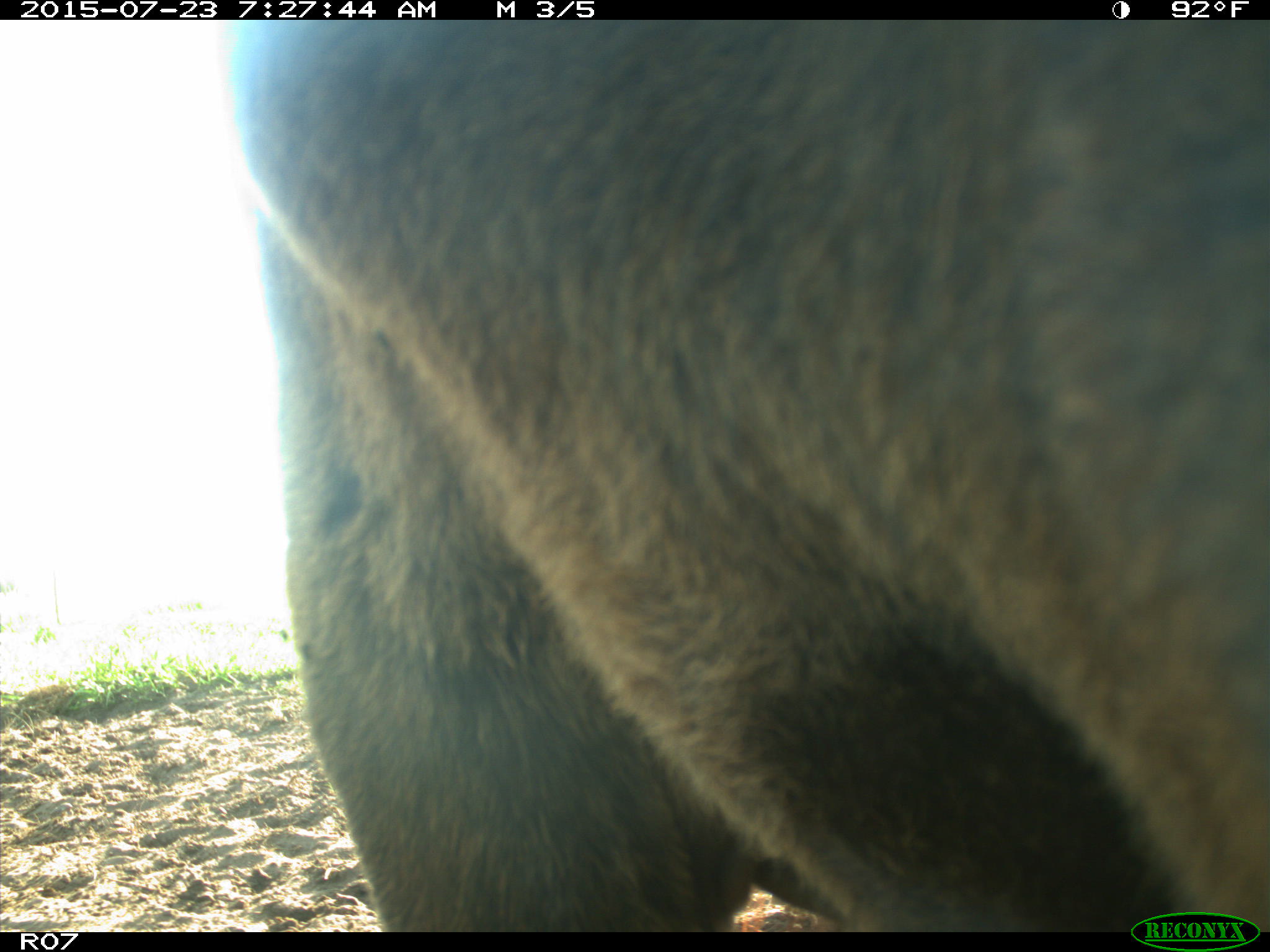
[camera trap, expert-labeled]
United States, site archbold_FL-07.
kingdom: Animalia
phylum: Chordata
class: Mammalia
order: Artiodactyla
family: Bovidae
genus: Bos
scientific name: Bos taurus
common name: domestic cow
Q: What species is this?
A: Bos taurus (domestic cow).